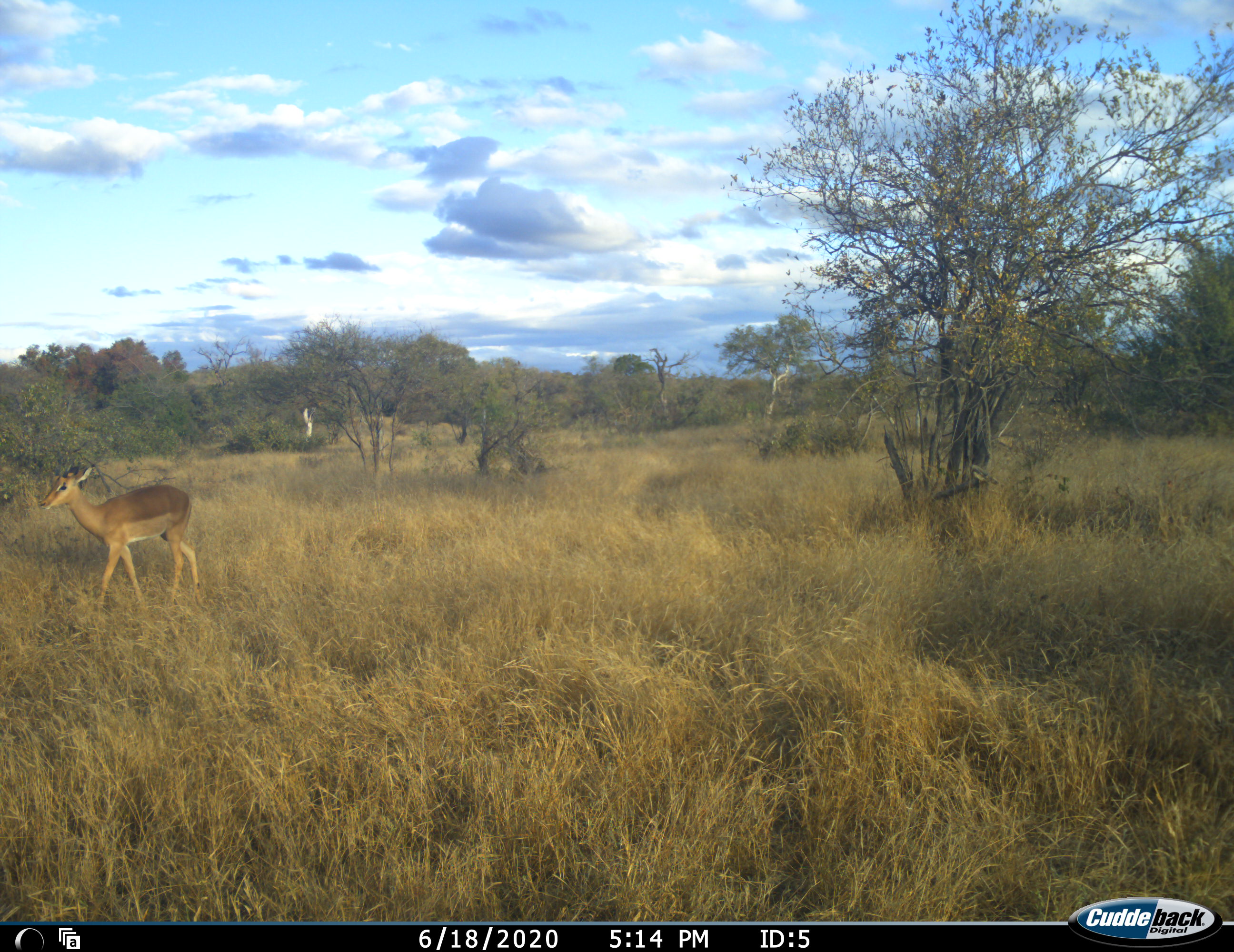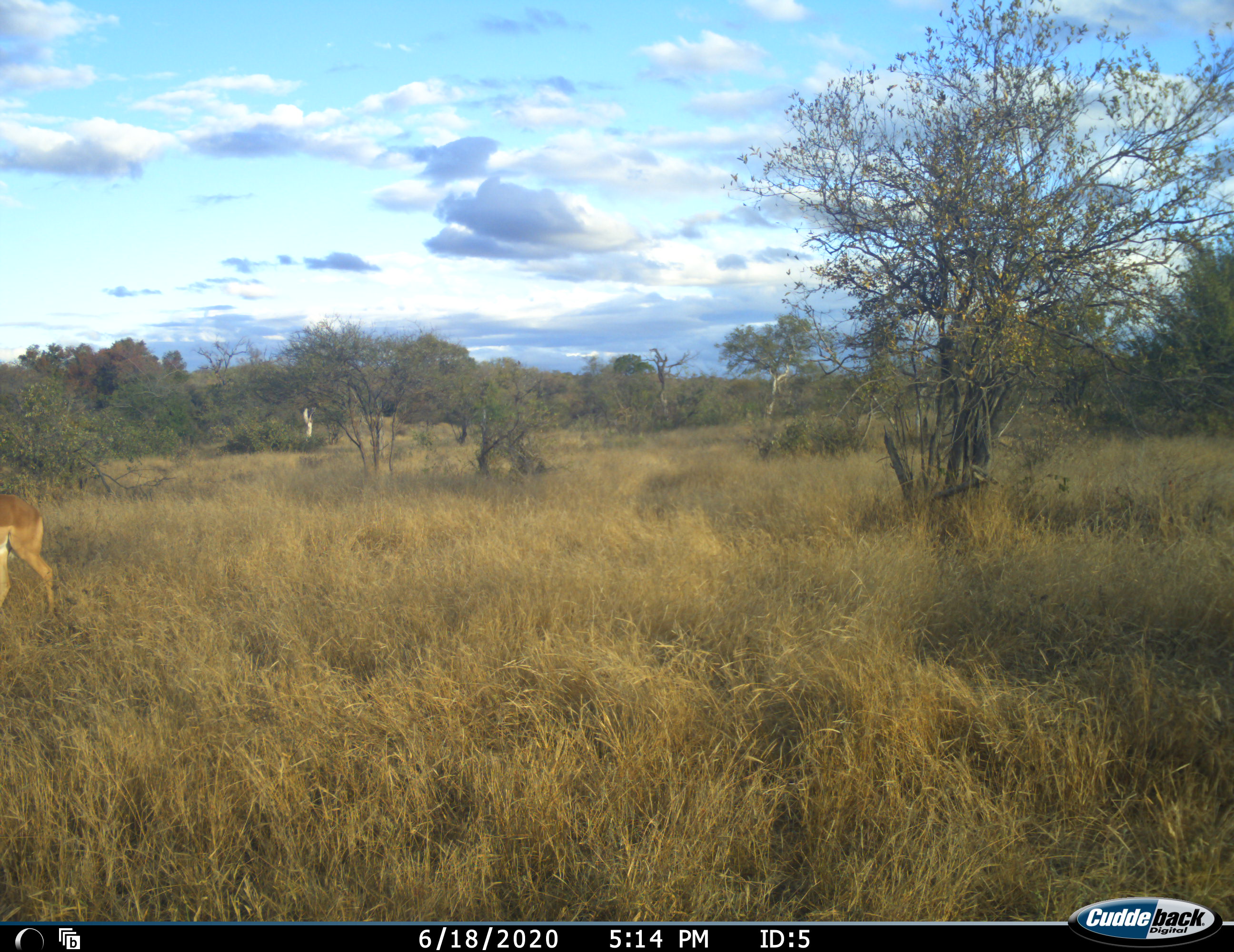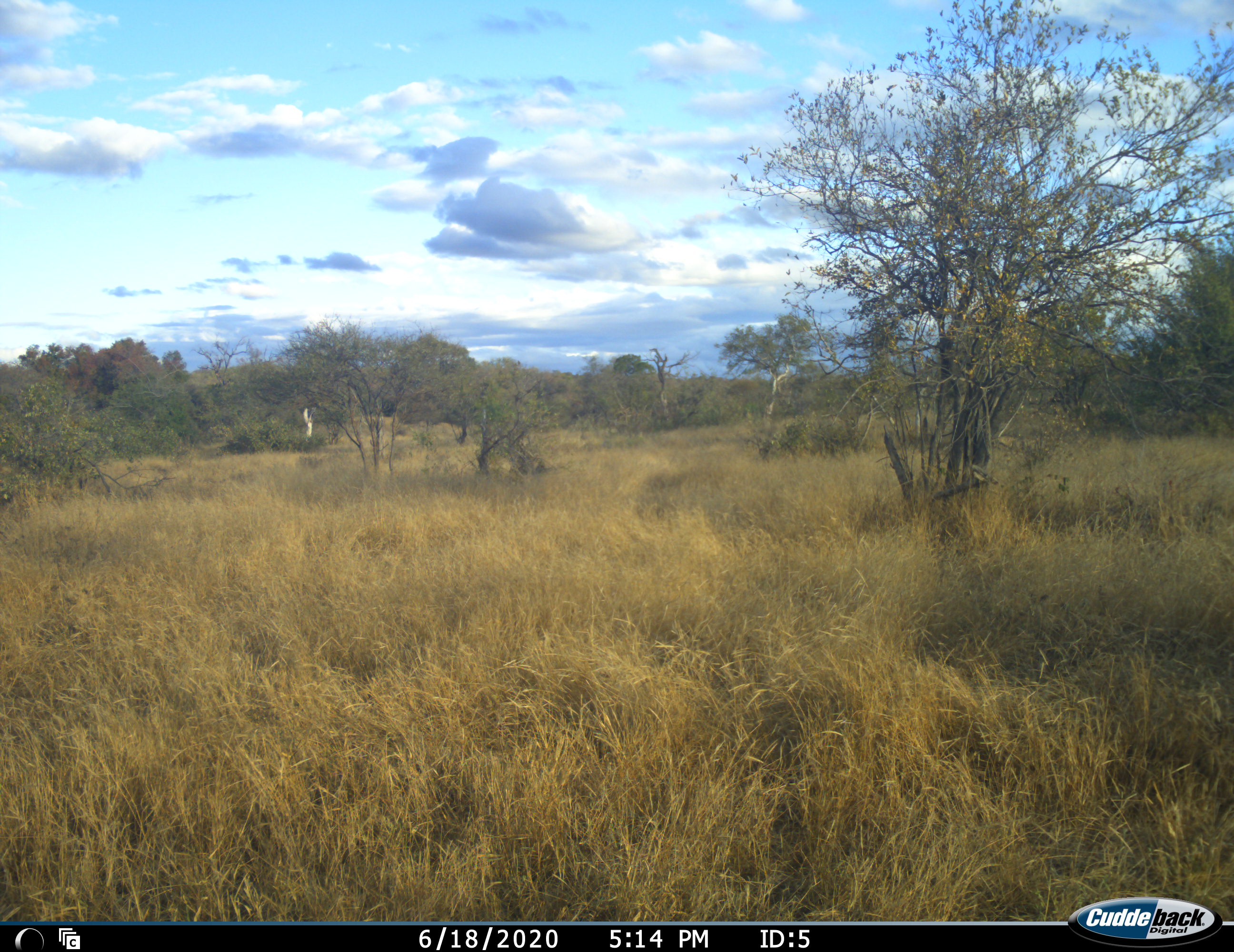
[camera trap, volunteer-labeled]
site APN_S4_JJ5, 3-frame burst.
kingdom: Animalia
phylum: Chordata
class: Mammalia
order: Artiodactyla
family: Bovidae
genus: Aepyceros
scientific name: Aepyceros melampus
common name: impala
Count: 1.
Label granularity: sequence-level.